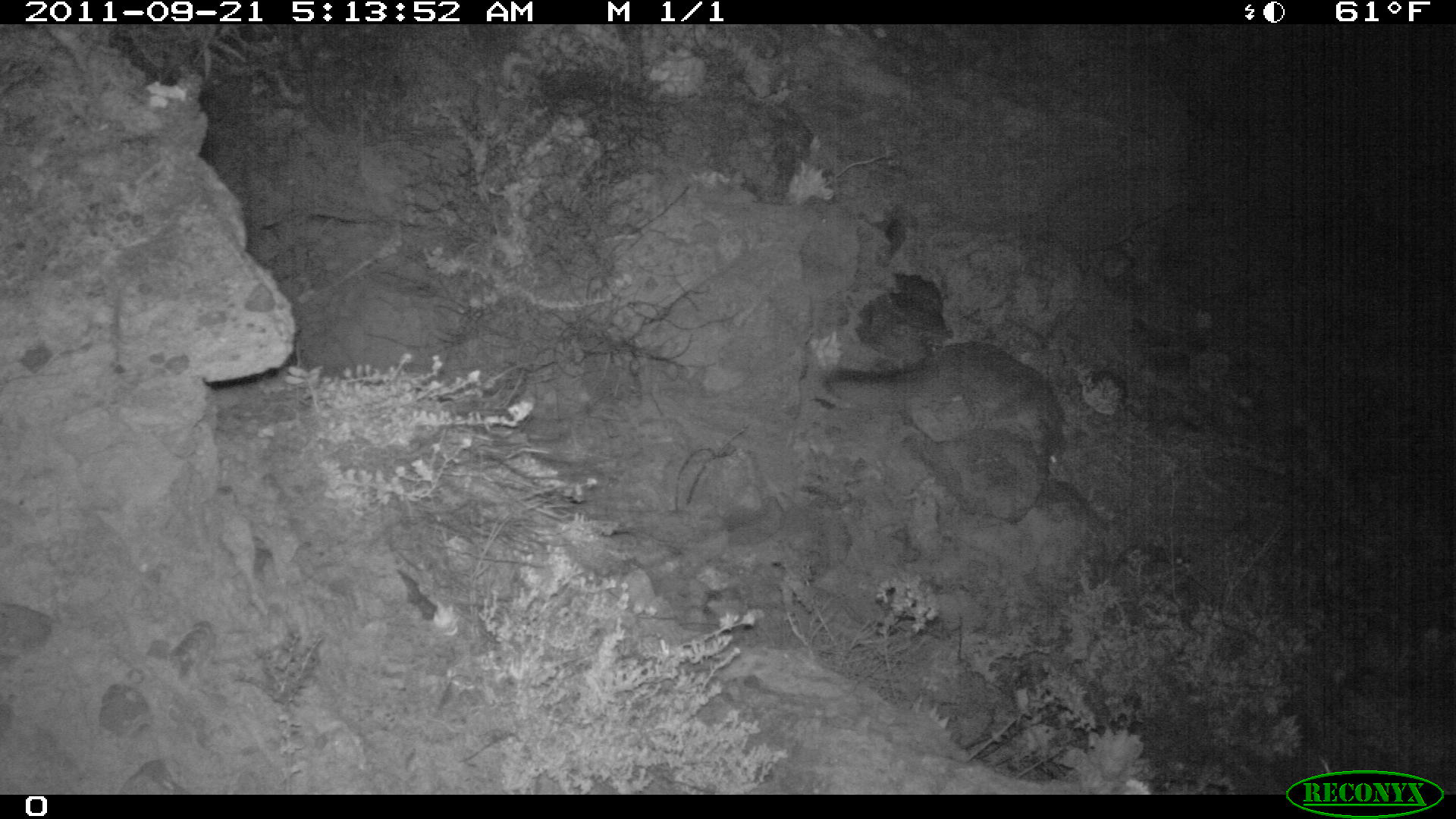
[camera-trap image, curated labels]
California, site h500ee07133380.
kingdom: Animalia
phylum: Chordata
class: Mammalia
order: Carnivora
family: Canidae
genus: Urocyon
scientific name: Urocyon littoralis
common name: island fox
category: fox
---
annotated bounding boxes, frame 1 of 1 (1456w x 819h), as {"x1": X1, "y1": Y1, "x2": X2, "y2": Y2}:
fox: {"x1": 822, "y1": 339, "x2": 1086, "y2": 481}